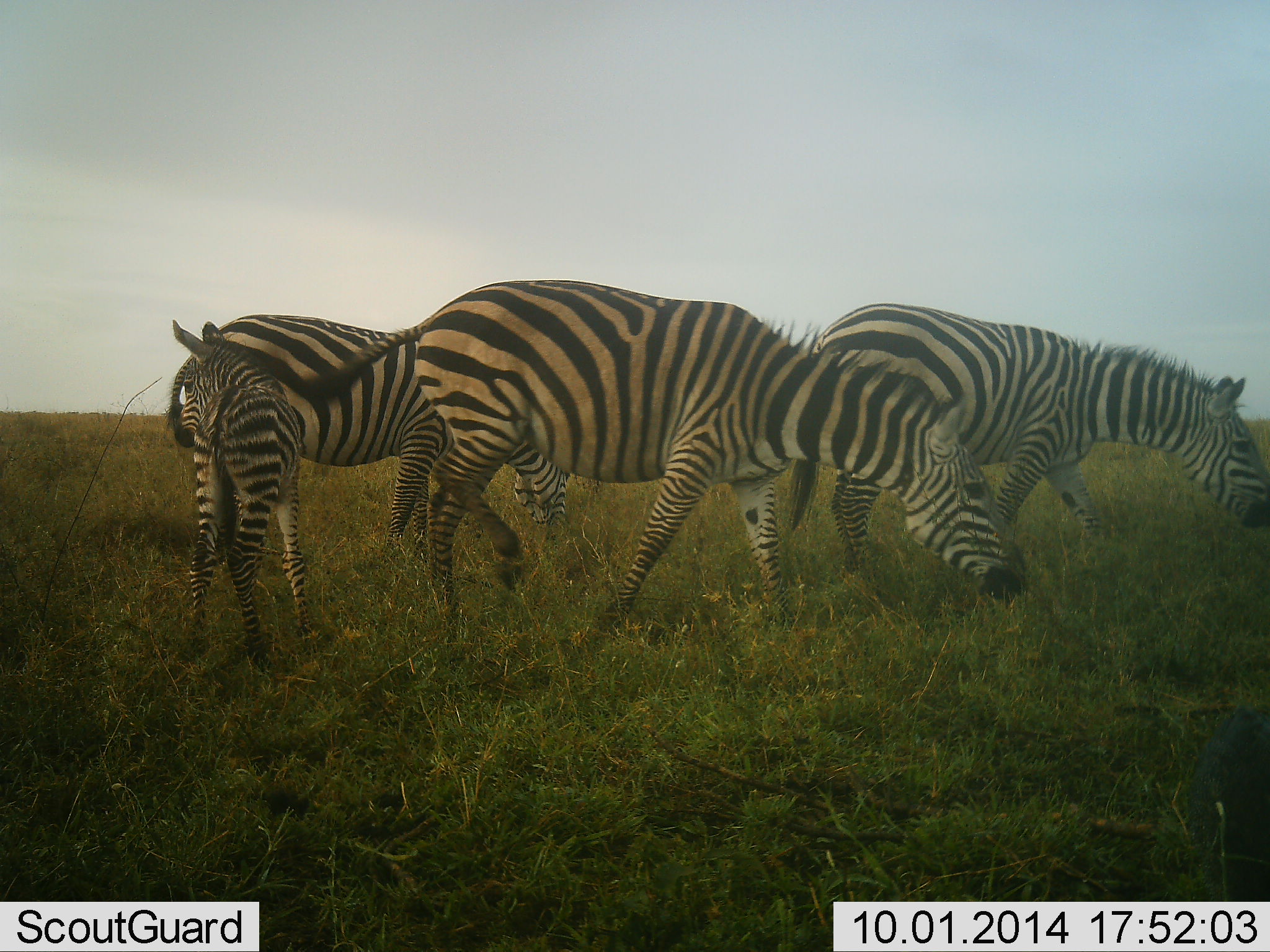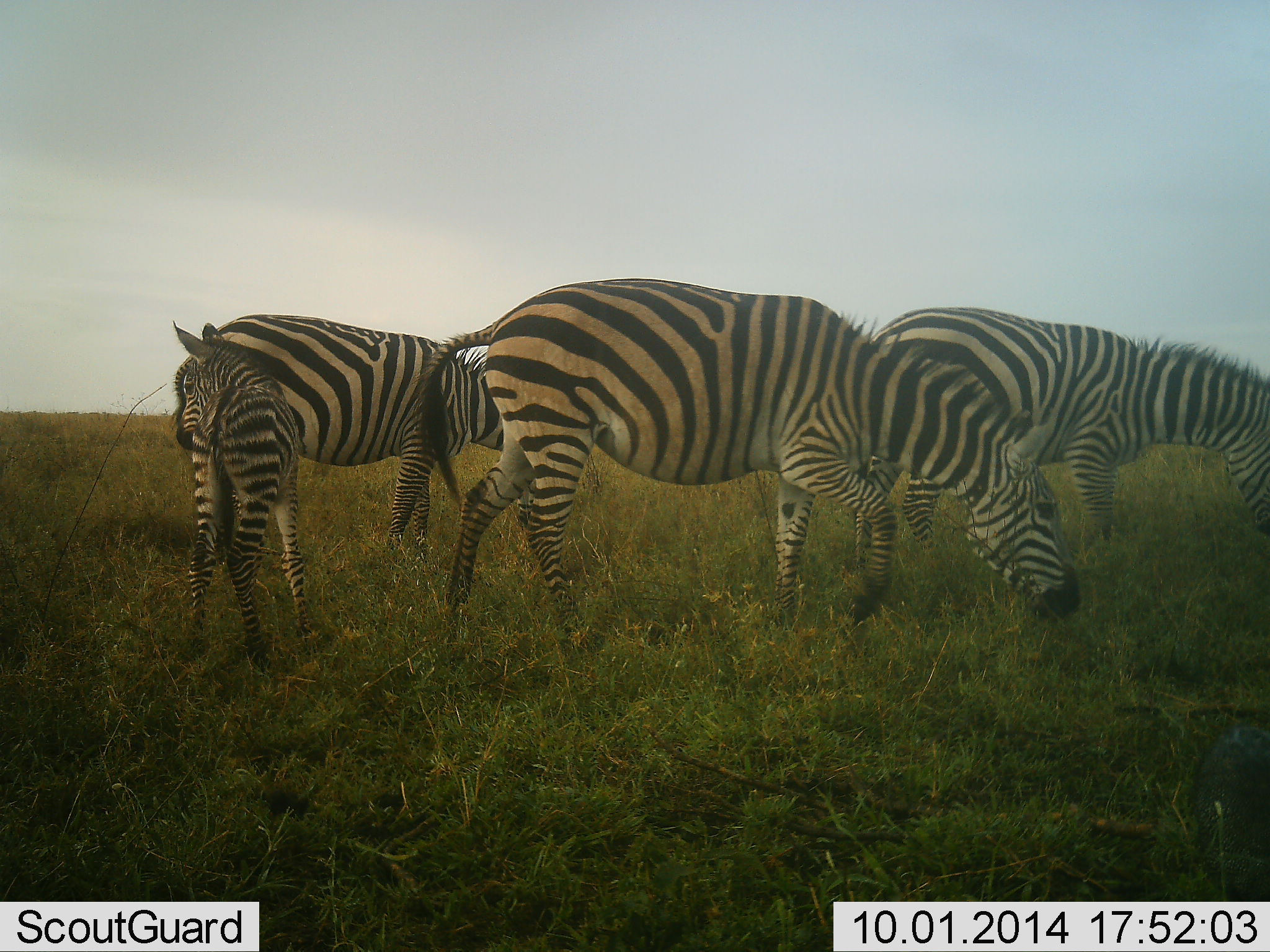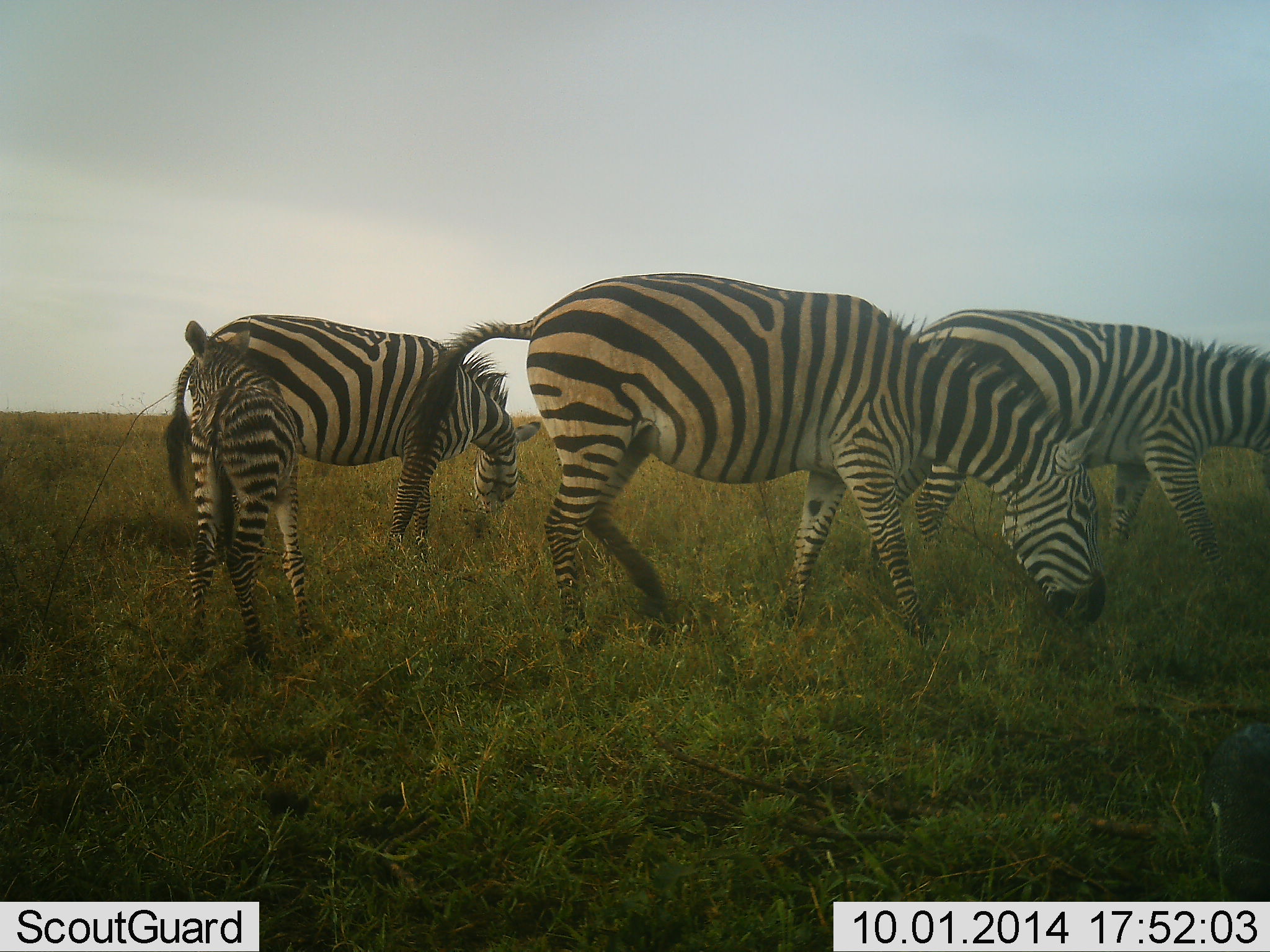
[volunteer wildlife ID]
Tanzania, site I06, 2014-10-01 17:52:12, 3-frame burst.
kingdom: Animalia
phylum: Chordata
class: Mammalia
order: Perissodactyla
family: Equidae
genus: Equus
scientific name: Equus quagga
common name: plains zebra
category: zebra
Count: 4.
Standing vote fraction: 60%.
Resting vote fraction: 0%.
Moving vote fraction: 30%.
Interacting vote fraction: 0%.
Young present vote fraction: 90%.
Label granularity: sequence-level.